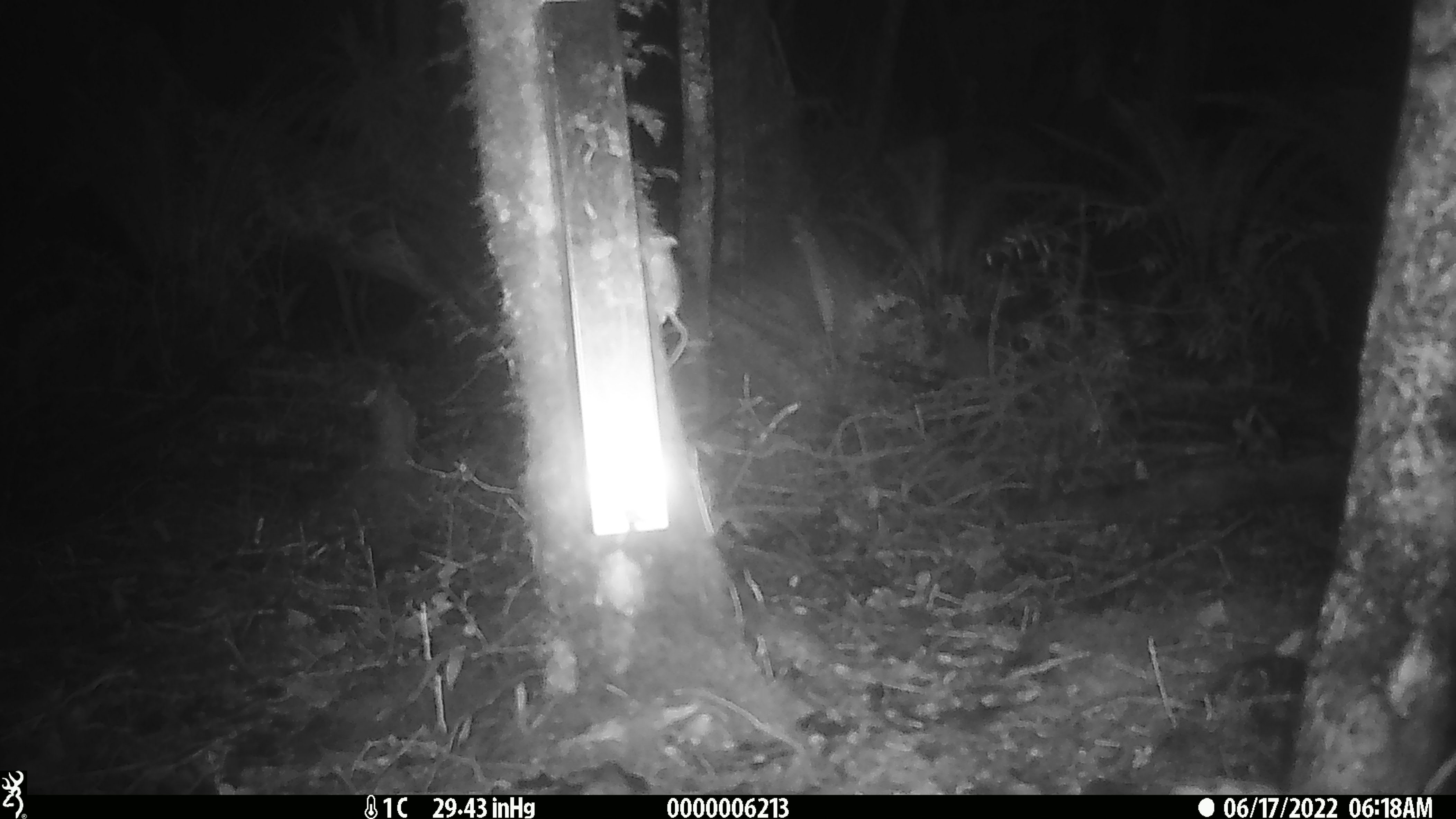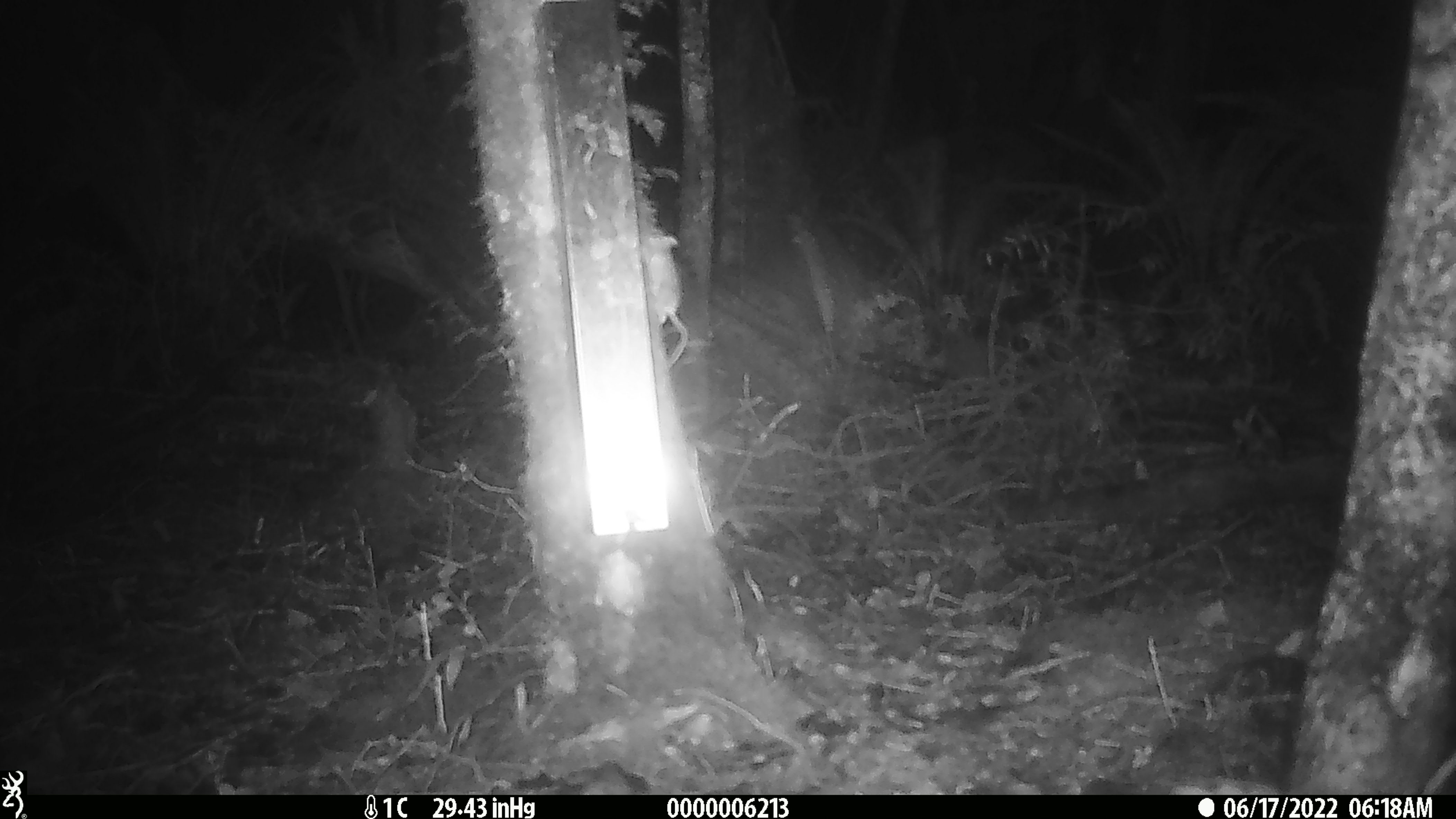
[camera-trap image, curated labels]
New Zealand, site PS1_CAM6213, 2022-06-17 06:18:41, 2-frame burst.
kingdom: Animalia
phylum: Chordata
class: Mammalia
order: Rodentia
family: Muridae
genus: Mus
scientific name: Mus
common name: mouse